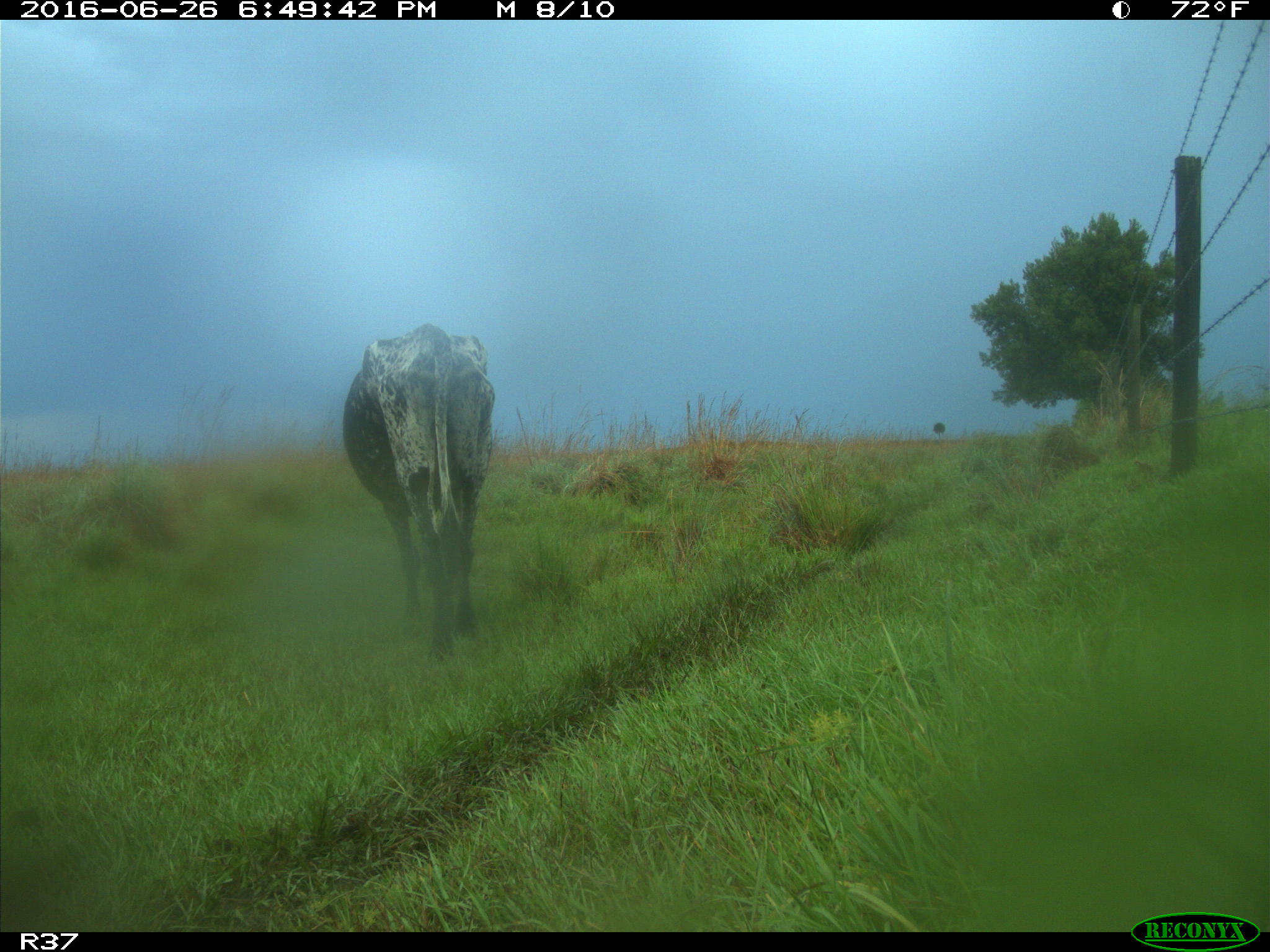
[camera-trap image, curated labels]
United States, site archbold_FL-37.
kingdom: Animalia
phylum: Chordata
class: Mammalia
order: Artiodactyla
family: Bovidae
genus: Bos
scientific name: Bos taurus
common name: domestic cow